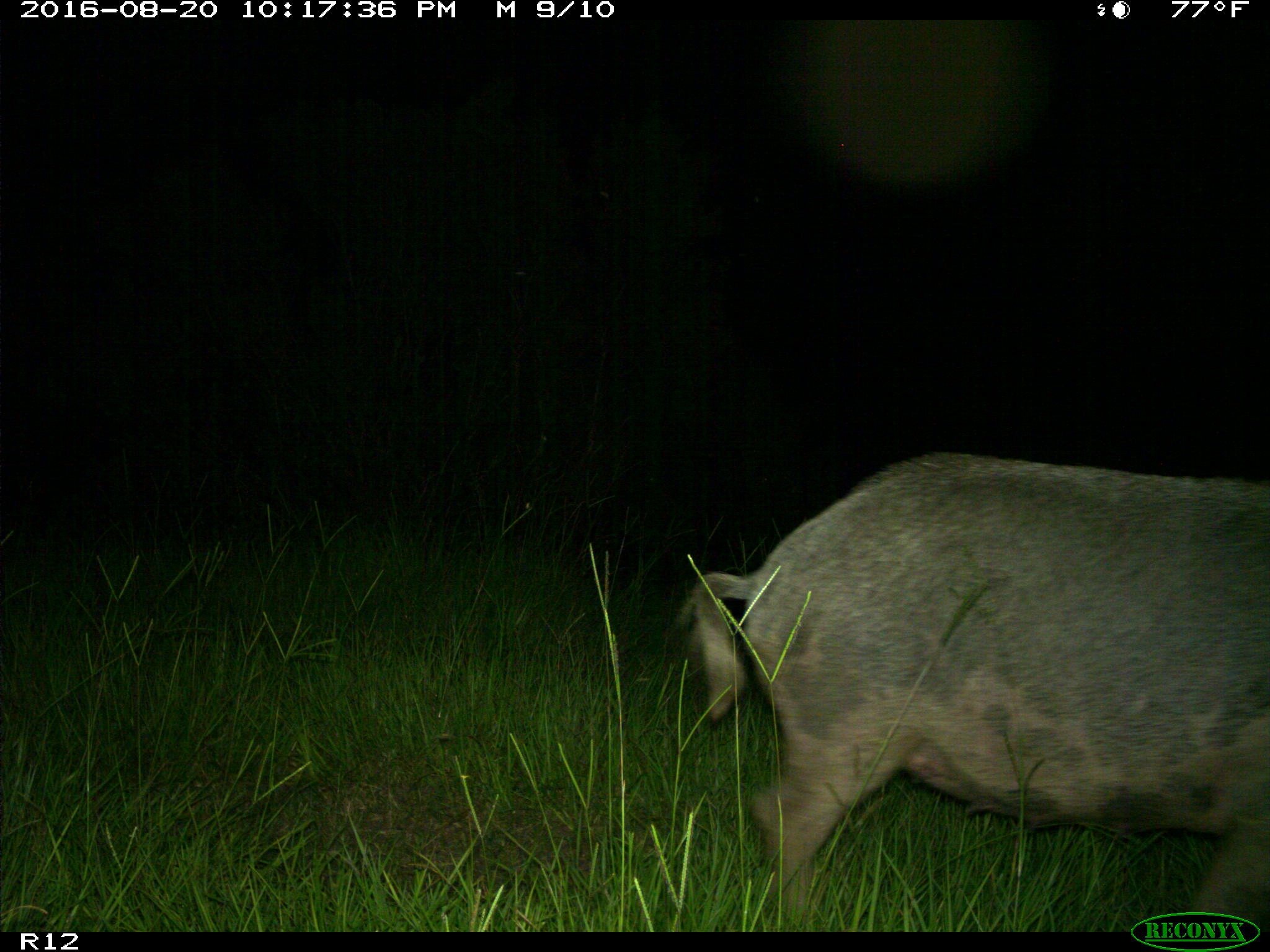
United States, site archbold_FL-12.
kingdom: Animalia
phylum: Chordata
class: Mammalia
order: Artiodactyla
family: Suidae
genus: Sus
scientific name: Sus scrofa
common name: wild boar